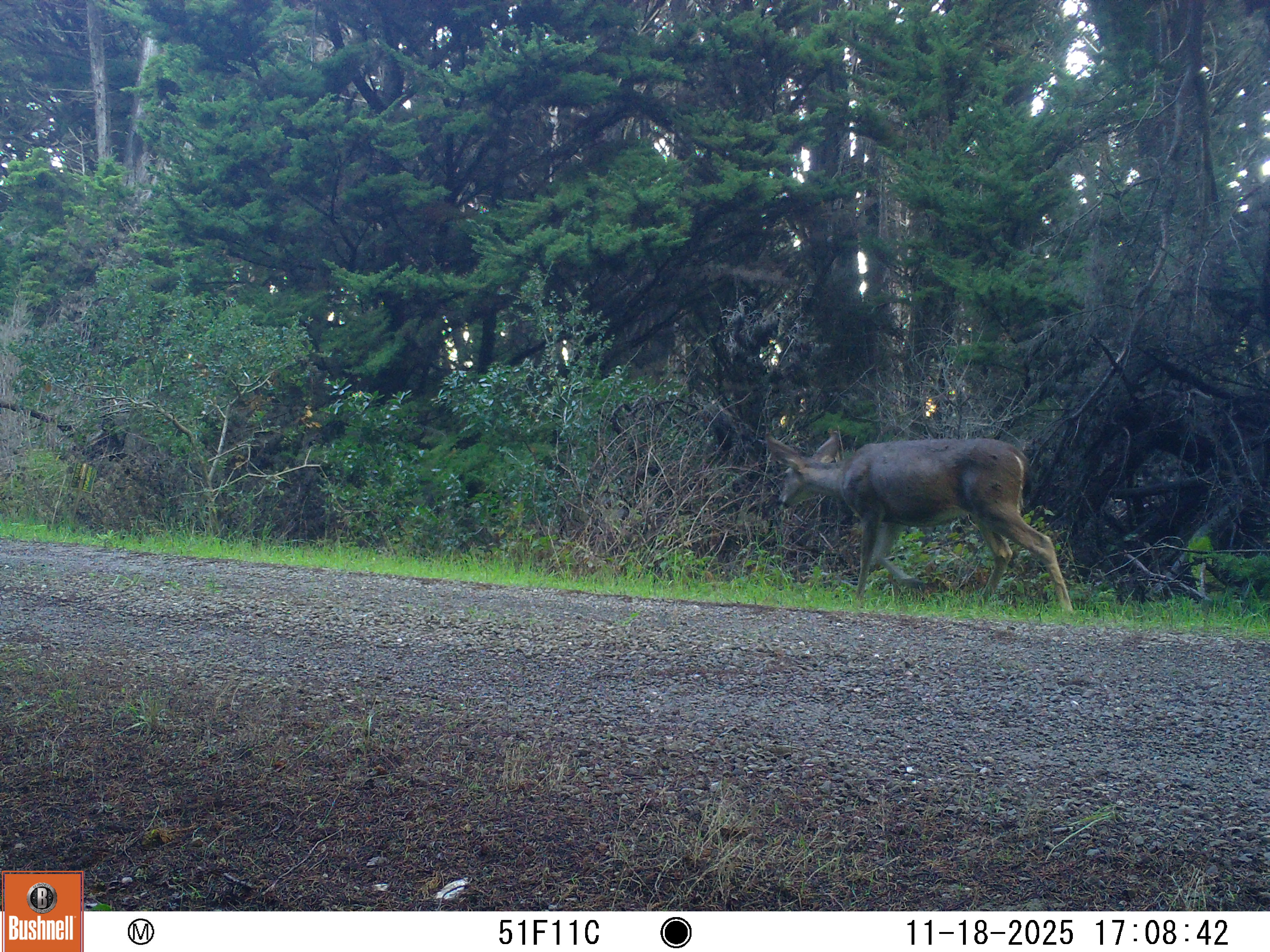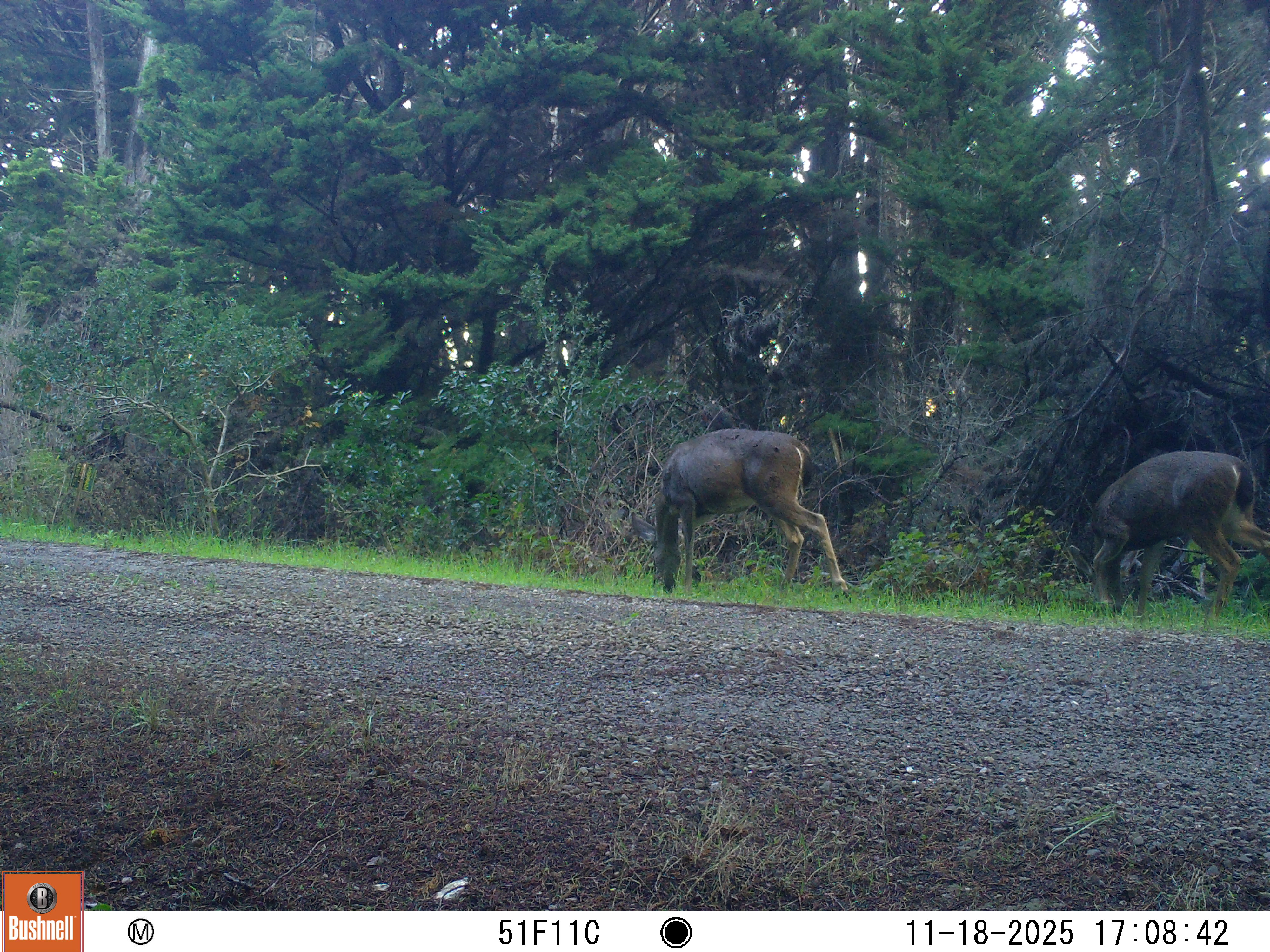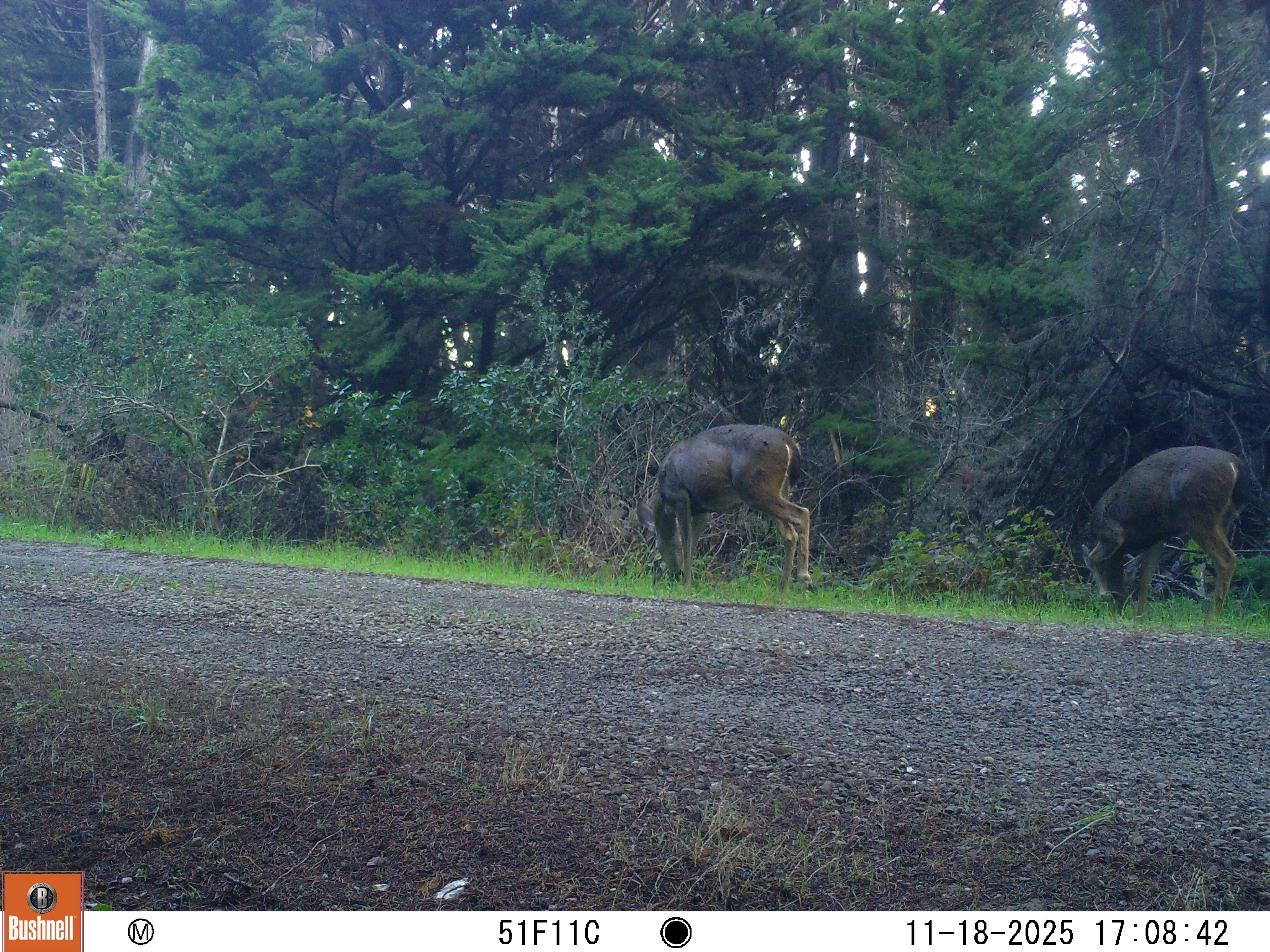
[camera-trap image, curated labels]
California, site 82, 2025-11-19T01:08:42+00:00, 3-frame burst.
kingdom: Animalia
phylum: Chordata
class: Mammalia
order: Artiodactyla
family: Cervidae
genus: Odocoileus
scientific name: Odocoileus hemionus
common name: mule deer